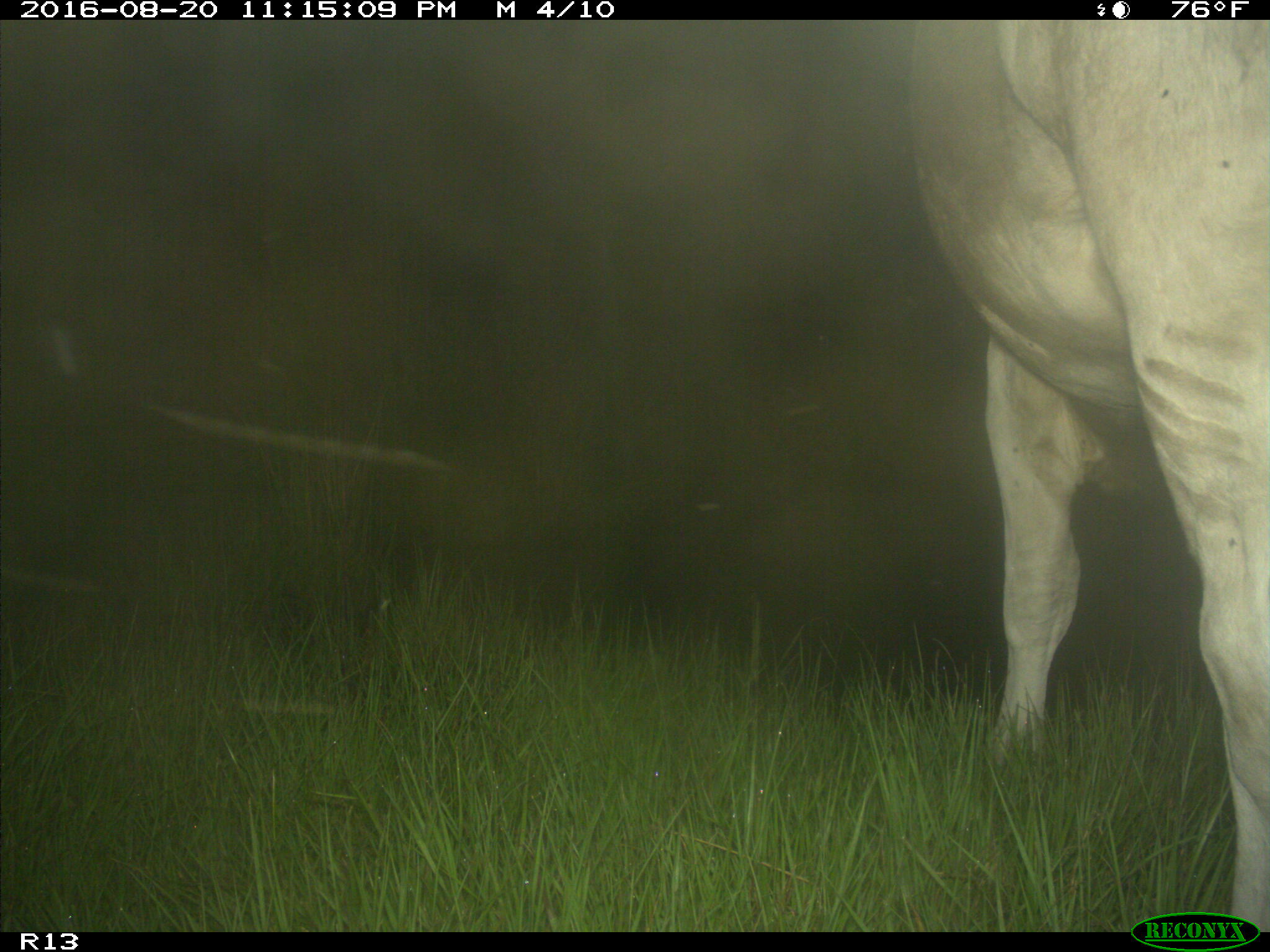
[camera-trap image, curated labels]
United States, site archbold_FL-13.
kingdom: Animalia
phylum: Chordata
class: Mammalia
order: Artiodactyla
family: Bovidae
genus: Bos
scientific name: Bos taurus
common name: domestic cow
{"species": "Bos taurus (domestic cow)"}